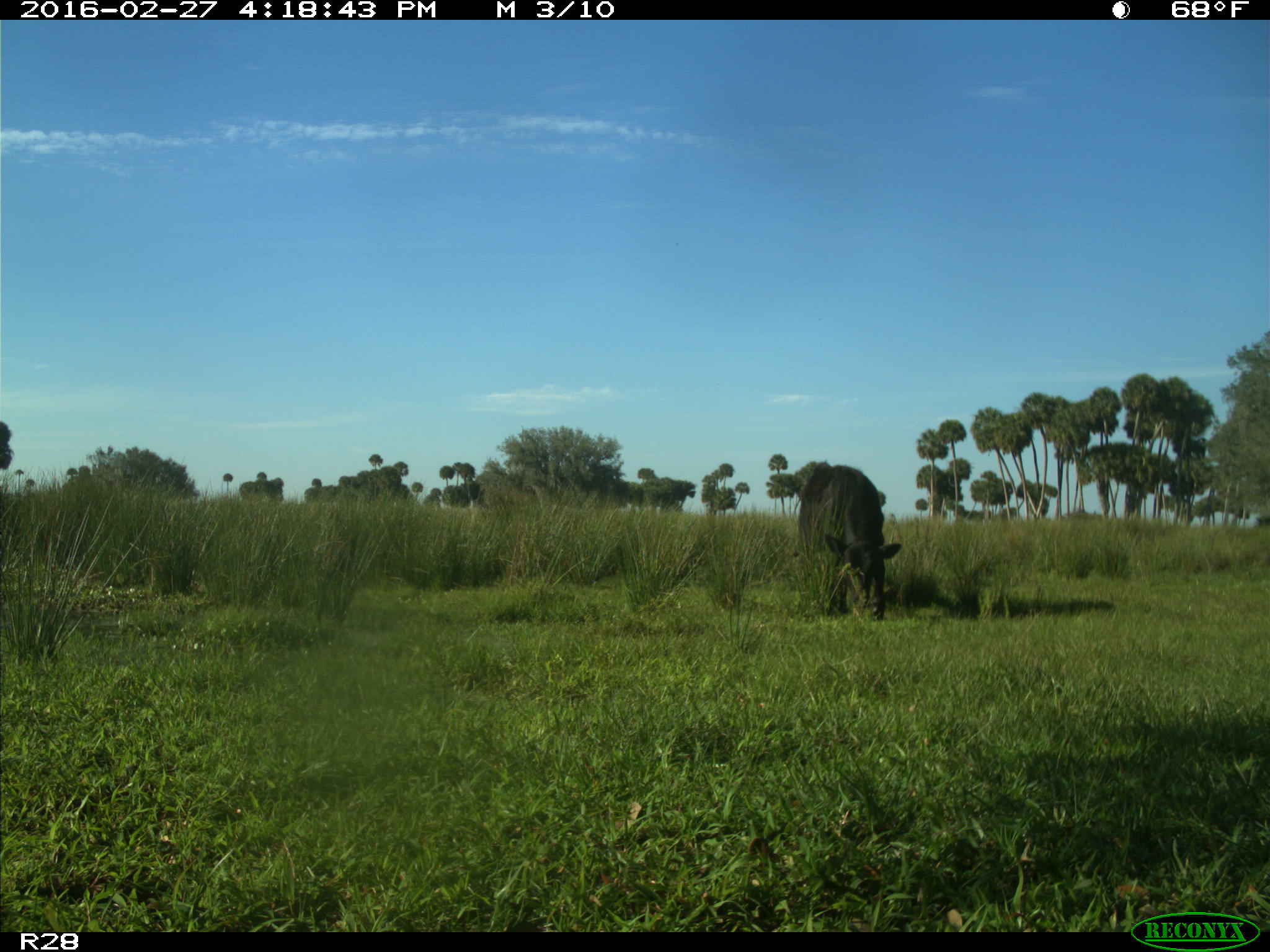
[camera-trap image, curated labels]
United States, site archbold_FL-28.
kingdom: Animalia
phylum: Chordata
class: Mammalia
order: Artiodactyla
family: Bovidae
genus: Bos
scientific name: Bos taurus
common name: domestic cow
Bos taurus (domestic cow).